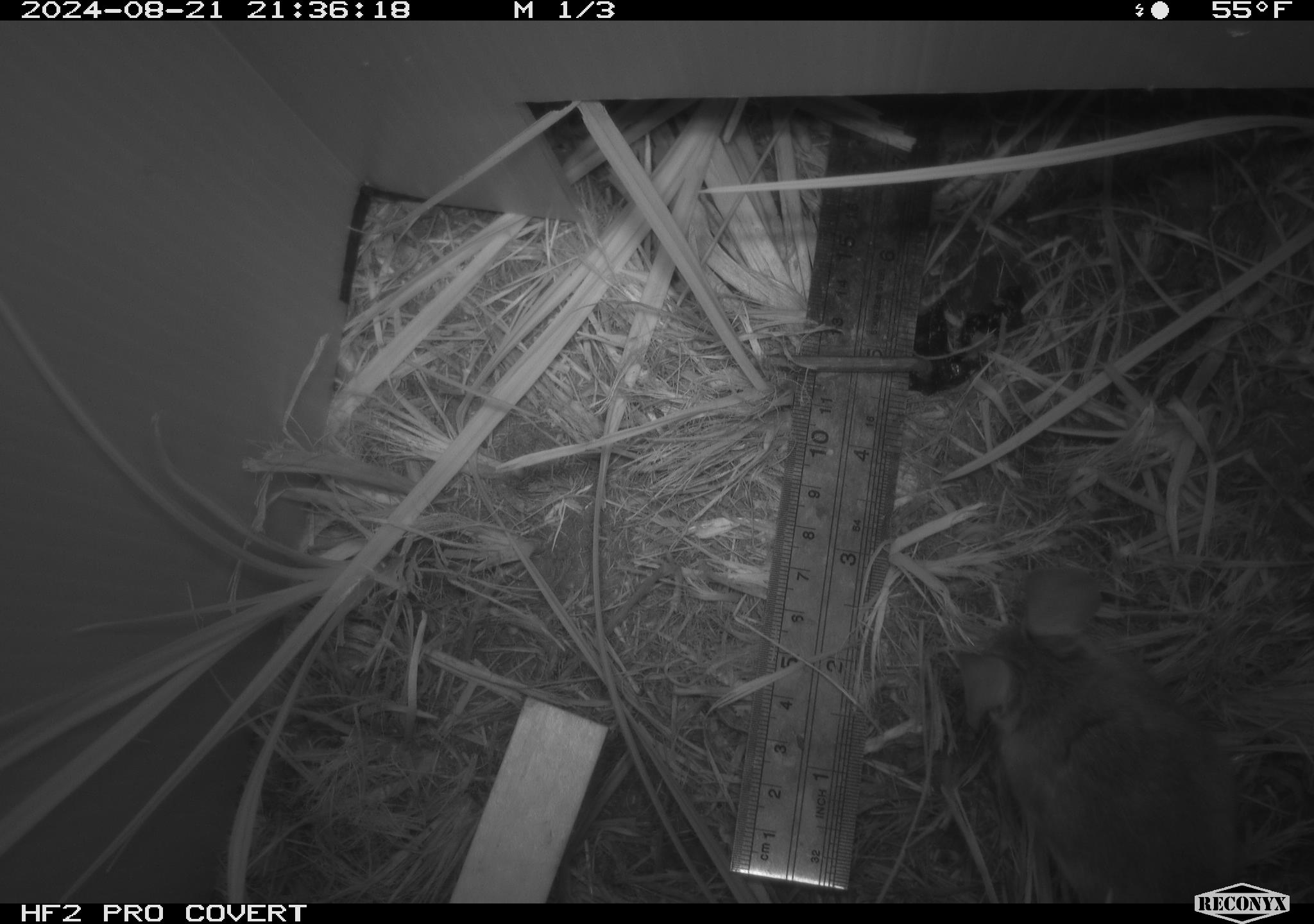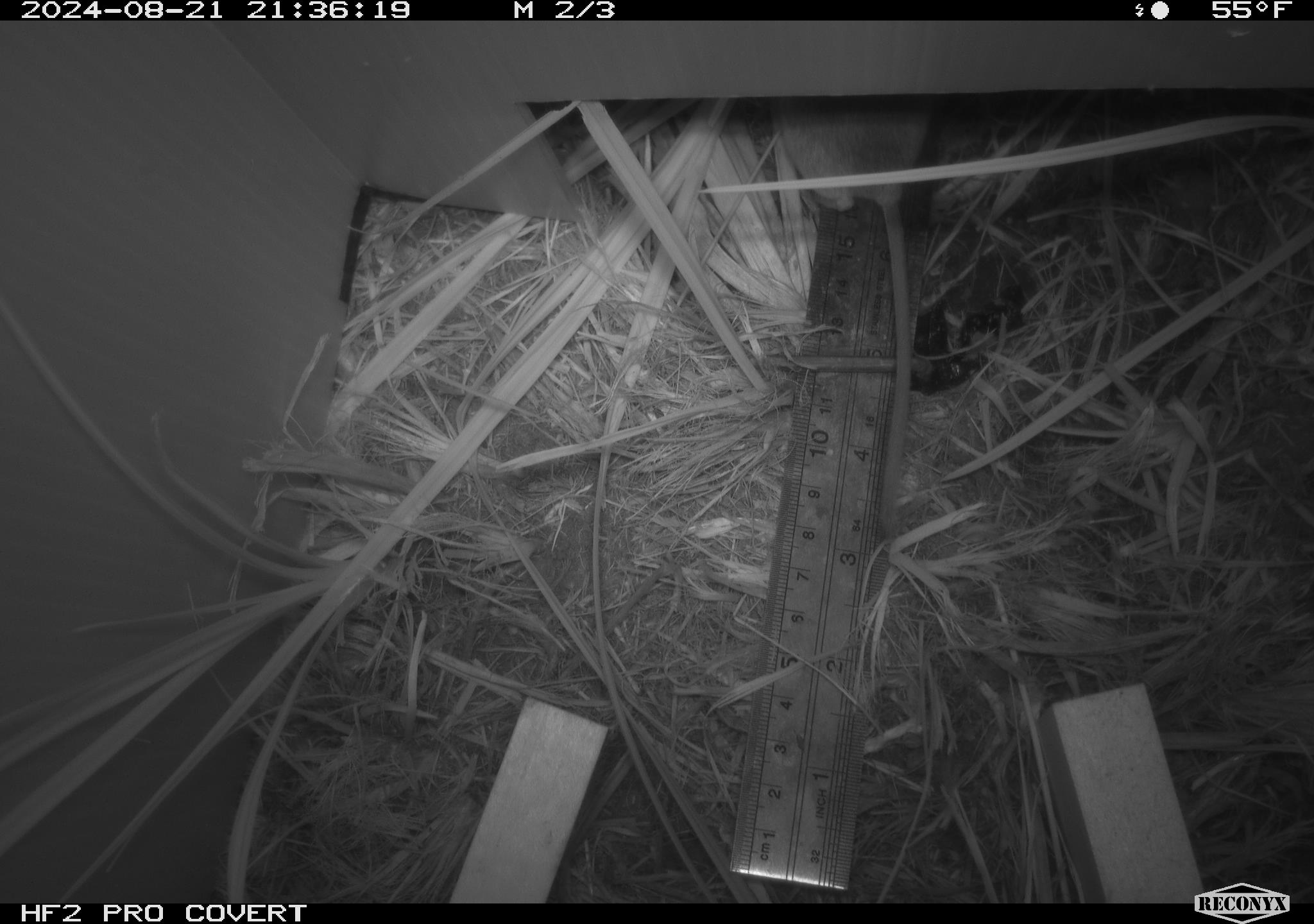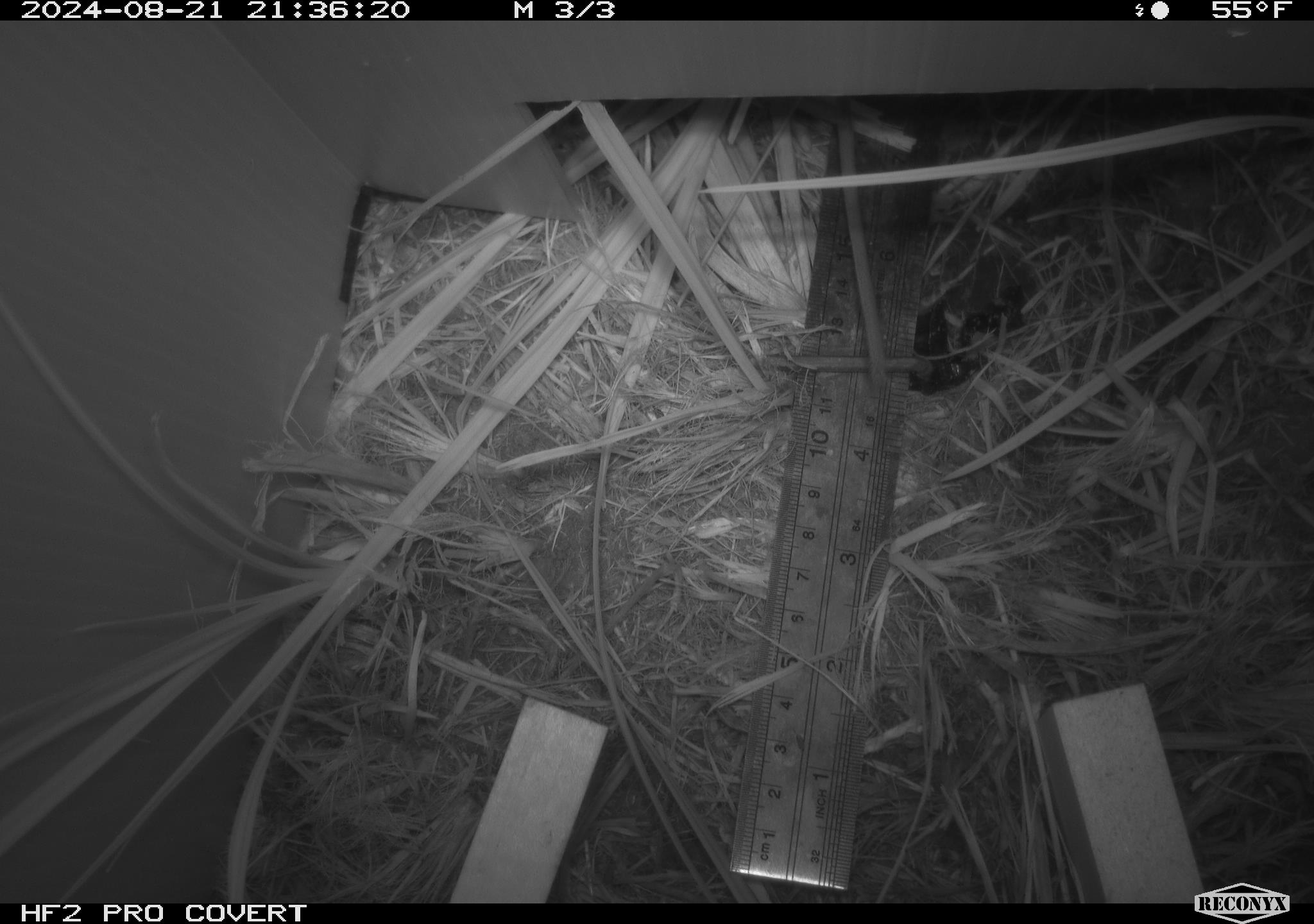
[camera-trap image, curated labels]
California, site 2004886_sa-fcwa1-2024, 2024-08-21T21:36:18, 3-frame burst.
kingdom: Animalia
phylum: Chordata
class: Mammalia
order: Rodentia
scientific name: Rodentia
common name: mouse species